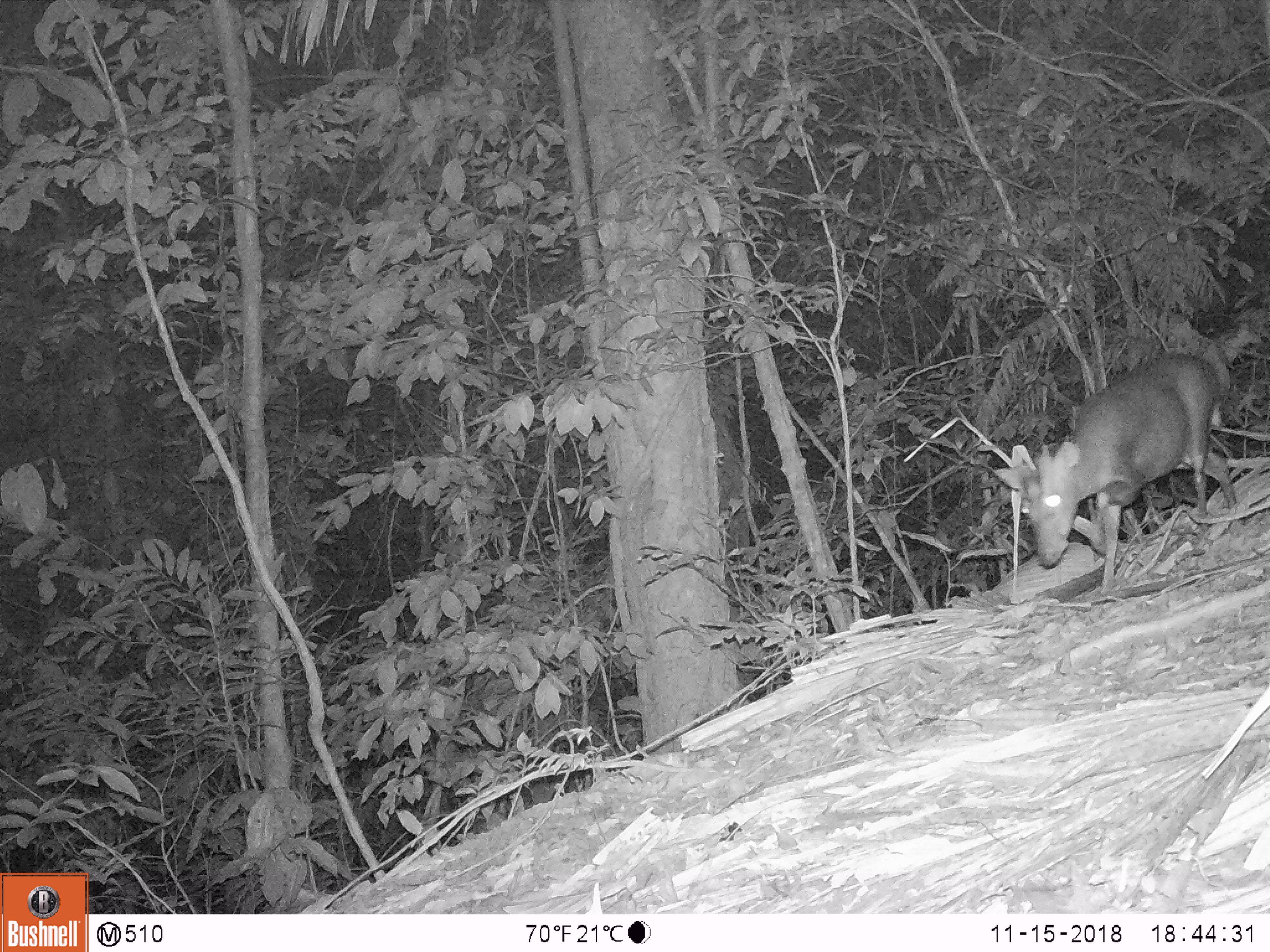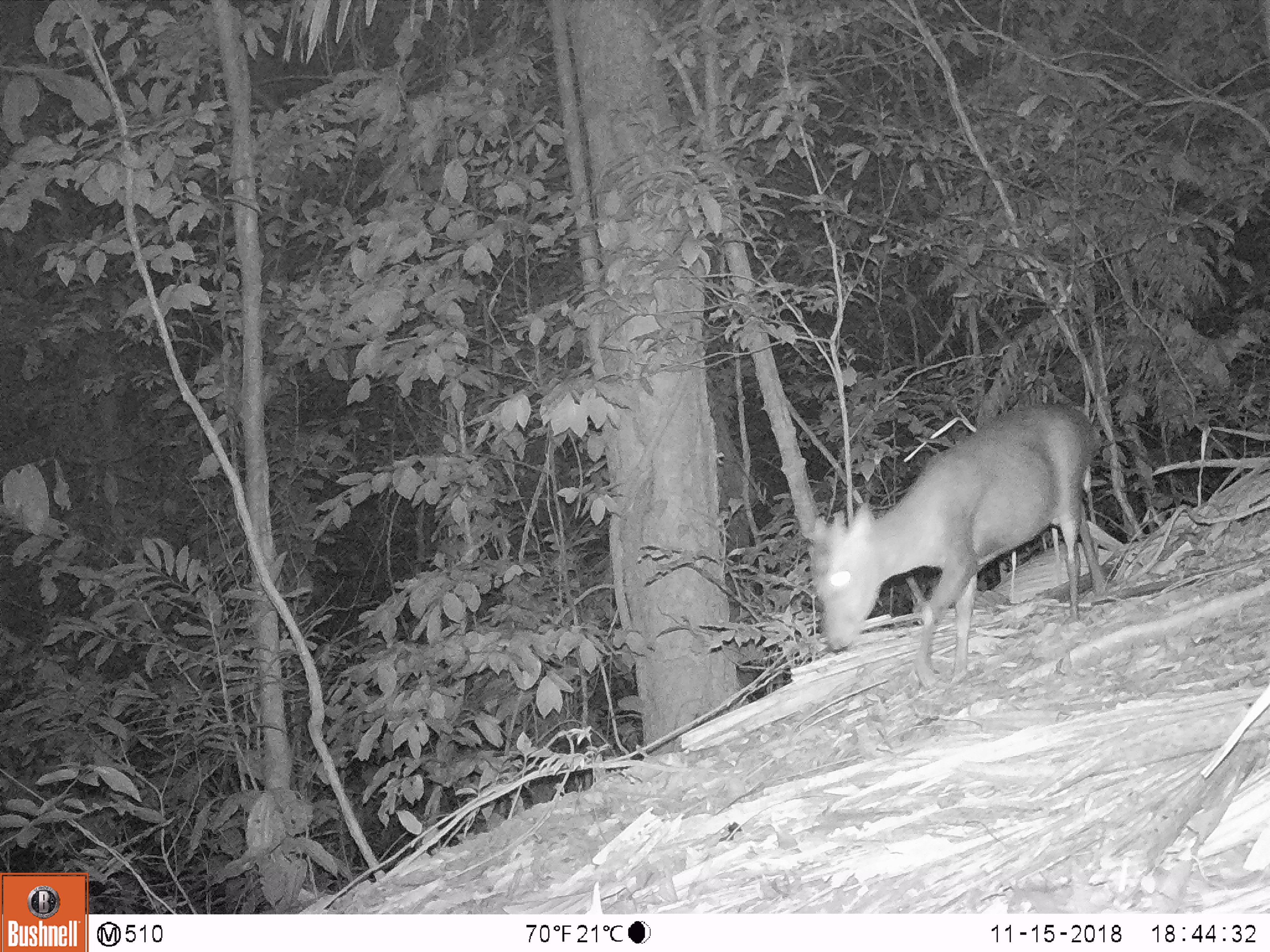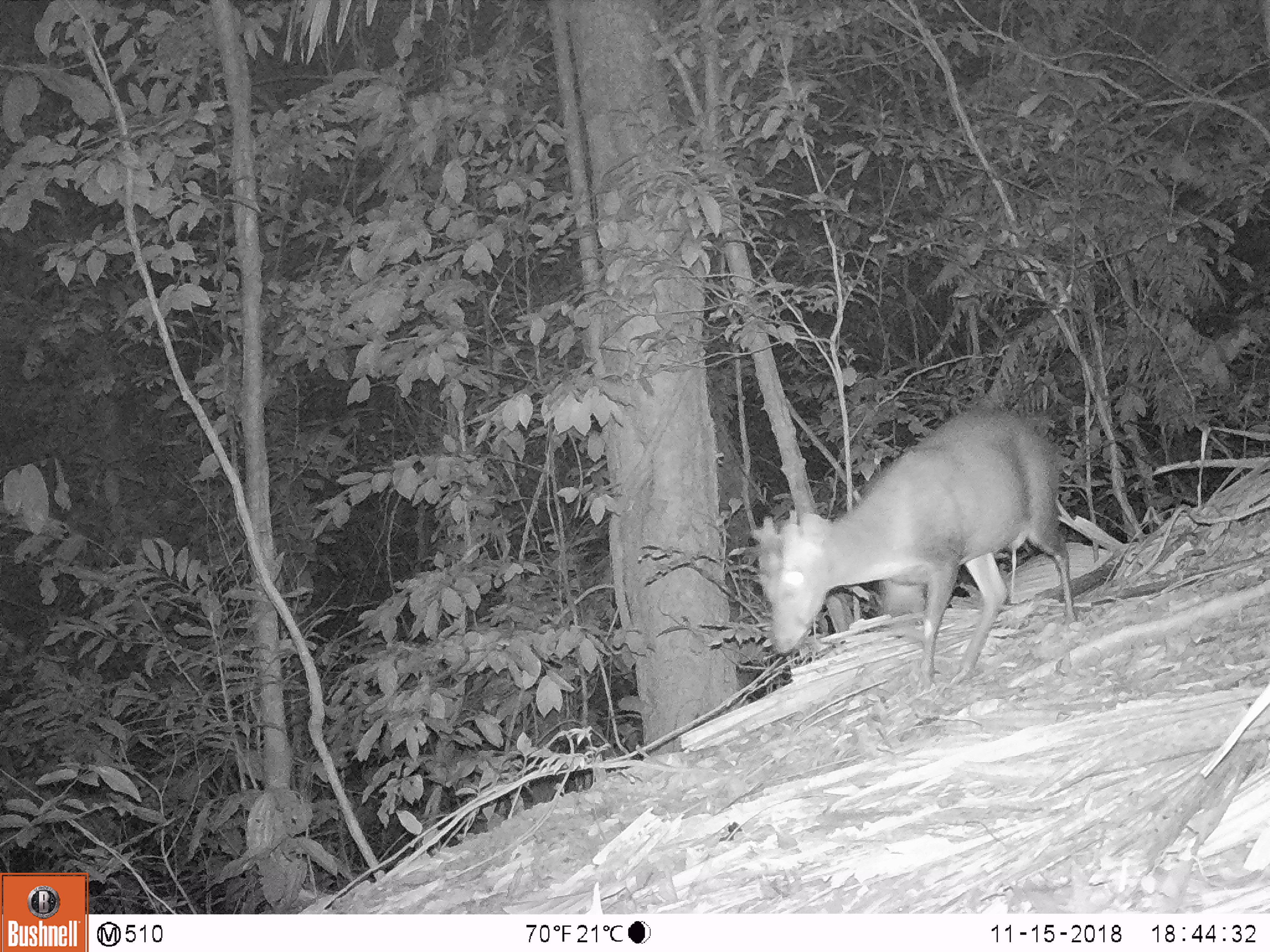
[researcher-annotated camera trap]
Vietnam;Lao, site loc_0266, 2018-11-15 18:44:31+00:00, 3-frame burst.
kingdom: Animalia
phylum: Chordata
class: Mammalia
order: Artiodactyla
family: Cervidae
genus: Muntiacus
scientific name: Muntiacus rooseveltorum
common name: roosevelt's muntjac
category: roosevelts muntjac group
Roosevelts muntjac group (roosevelt's muntjac) (Muntiacus rooseveltorum). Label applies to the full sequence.